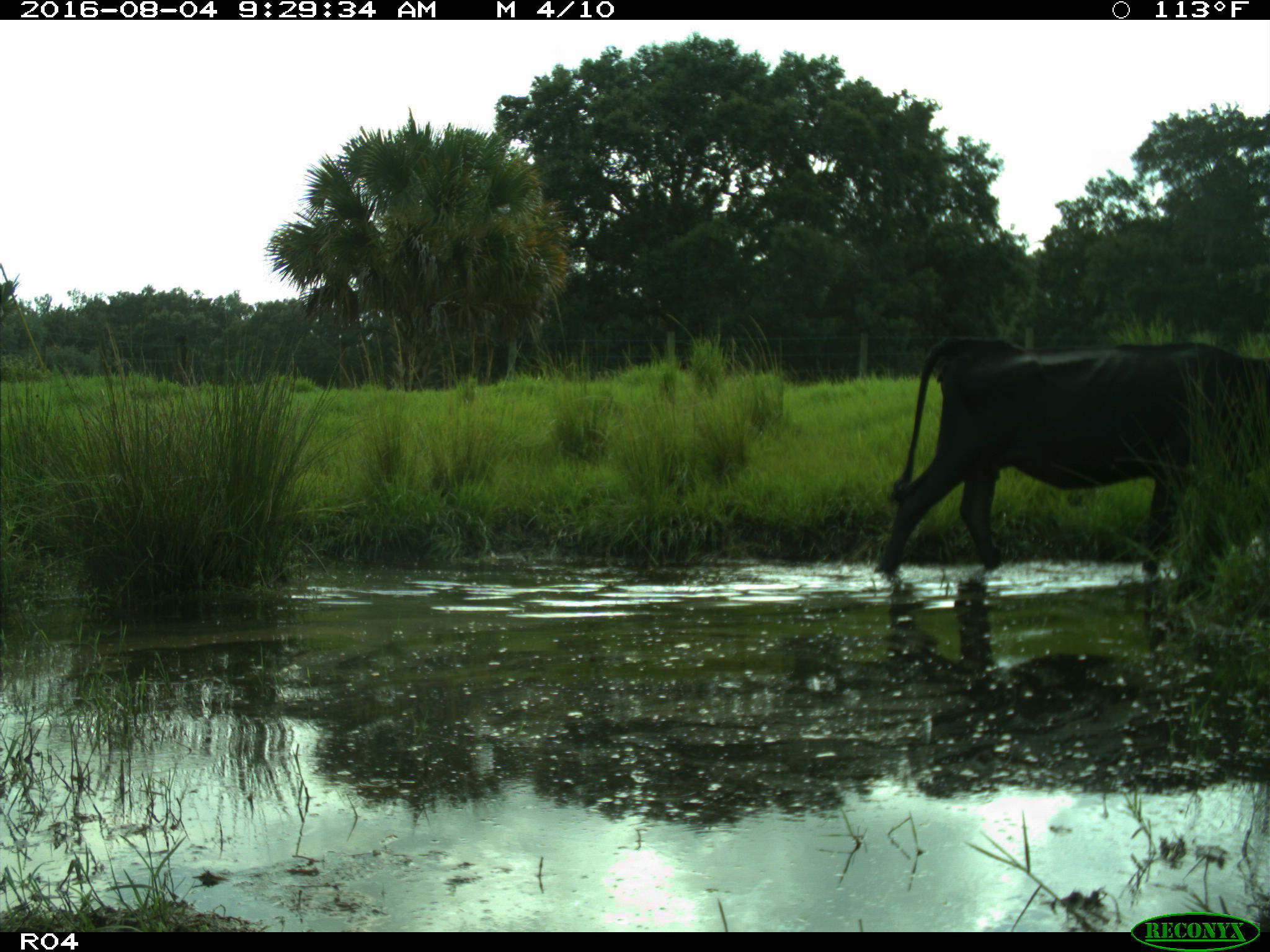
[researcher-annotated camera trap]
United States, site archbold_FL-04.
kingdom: Animalia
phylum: Chordata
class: Mammalia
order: Artiodactyla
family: Bovidae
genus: Bos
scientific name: Bos taurus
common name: domestic cow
Bos taurus (domestic cow).